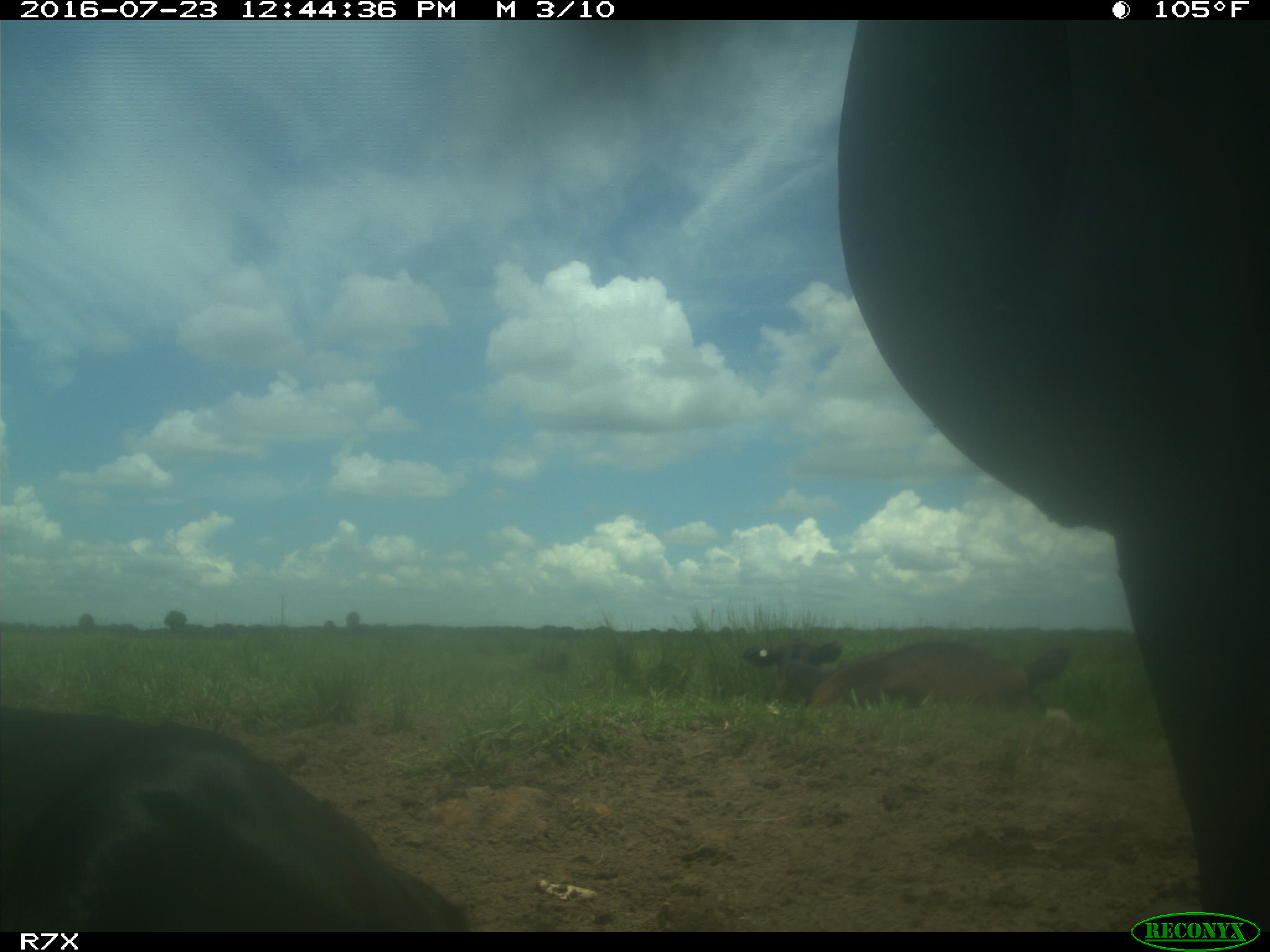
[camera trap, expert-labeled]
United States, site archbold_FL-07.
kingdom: Animalia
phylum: Chordata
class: Mammalia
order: Artiodactyla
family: Bovidae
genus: Bos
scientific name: Bos taurus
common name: domestic cow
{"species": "Bos taurus (domestic cow)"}